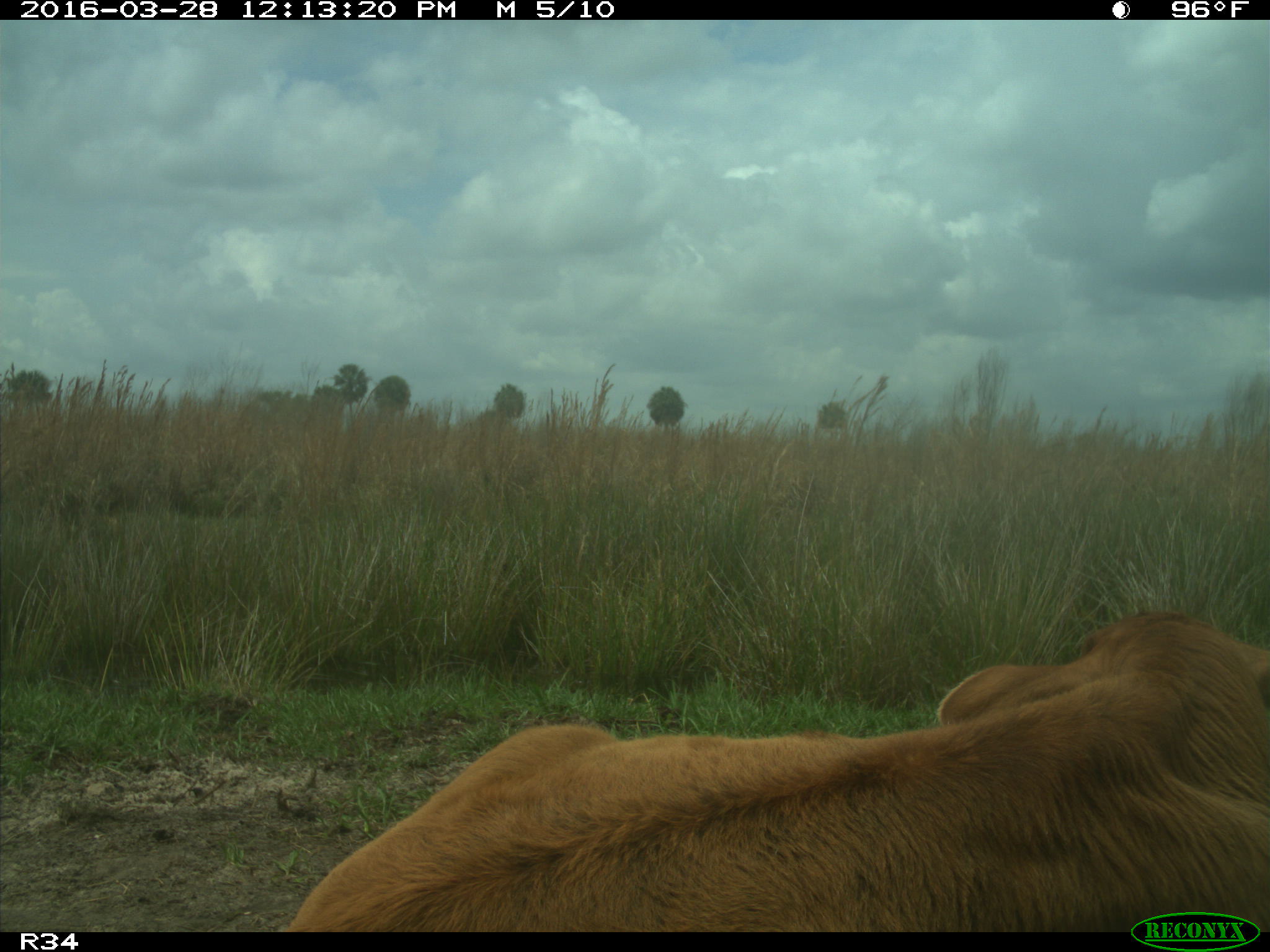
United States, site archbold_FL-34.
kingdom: Animalia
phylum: Chordata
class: Mammalia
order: Artiodactyla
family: Bovidae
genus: Bos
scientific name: Bos taurus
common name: domestic cow